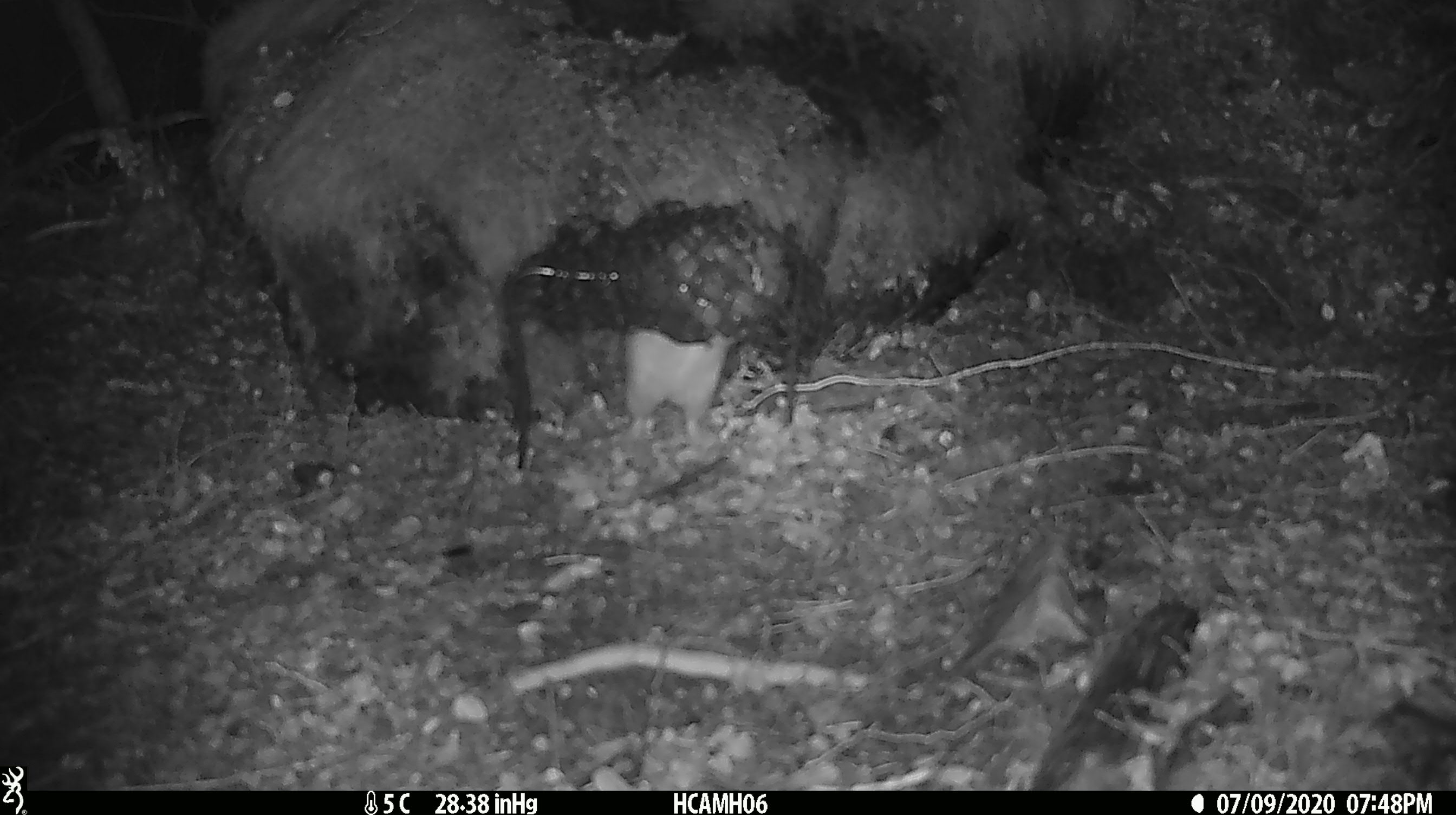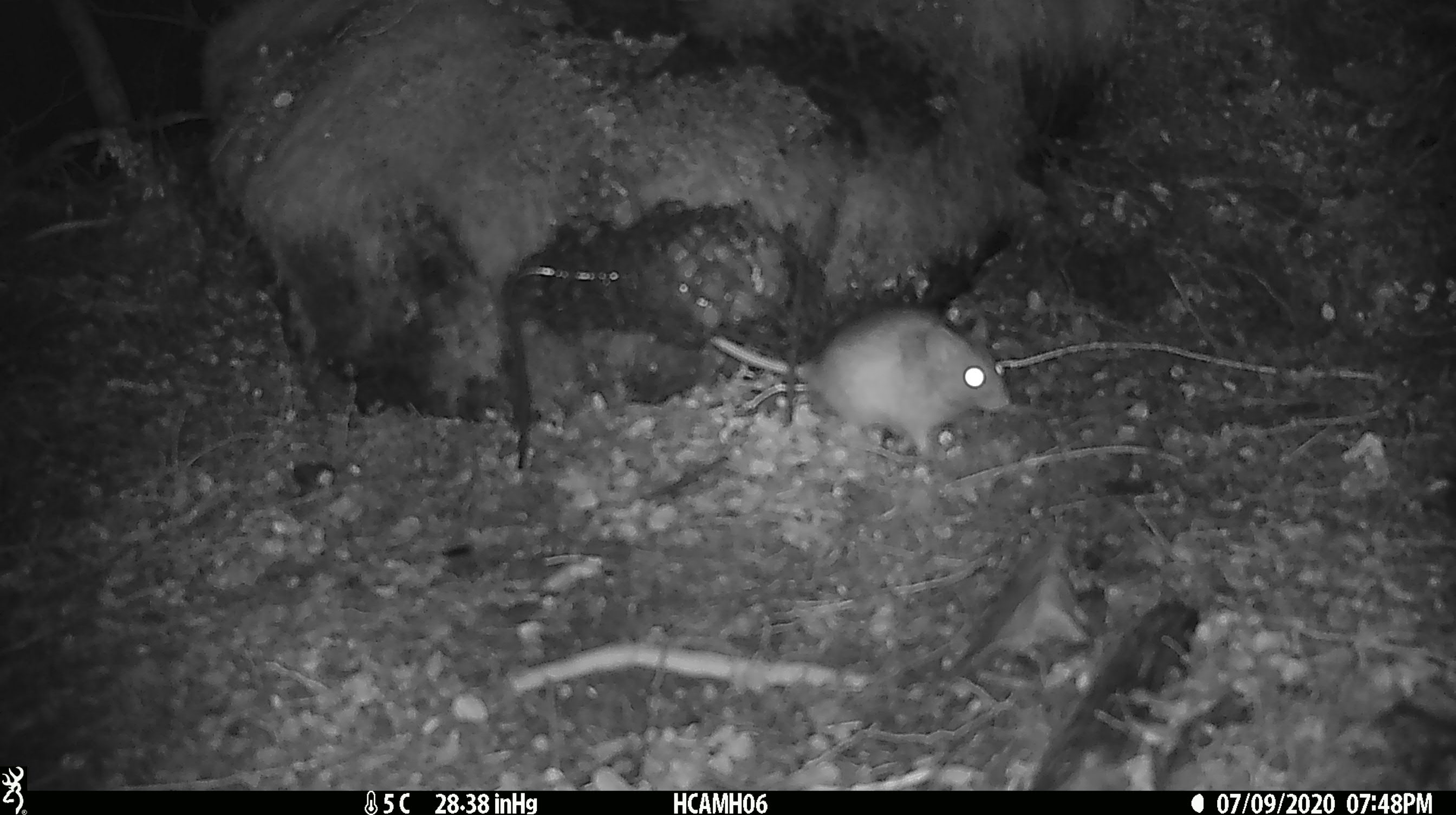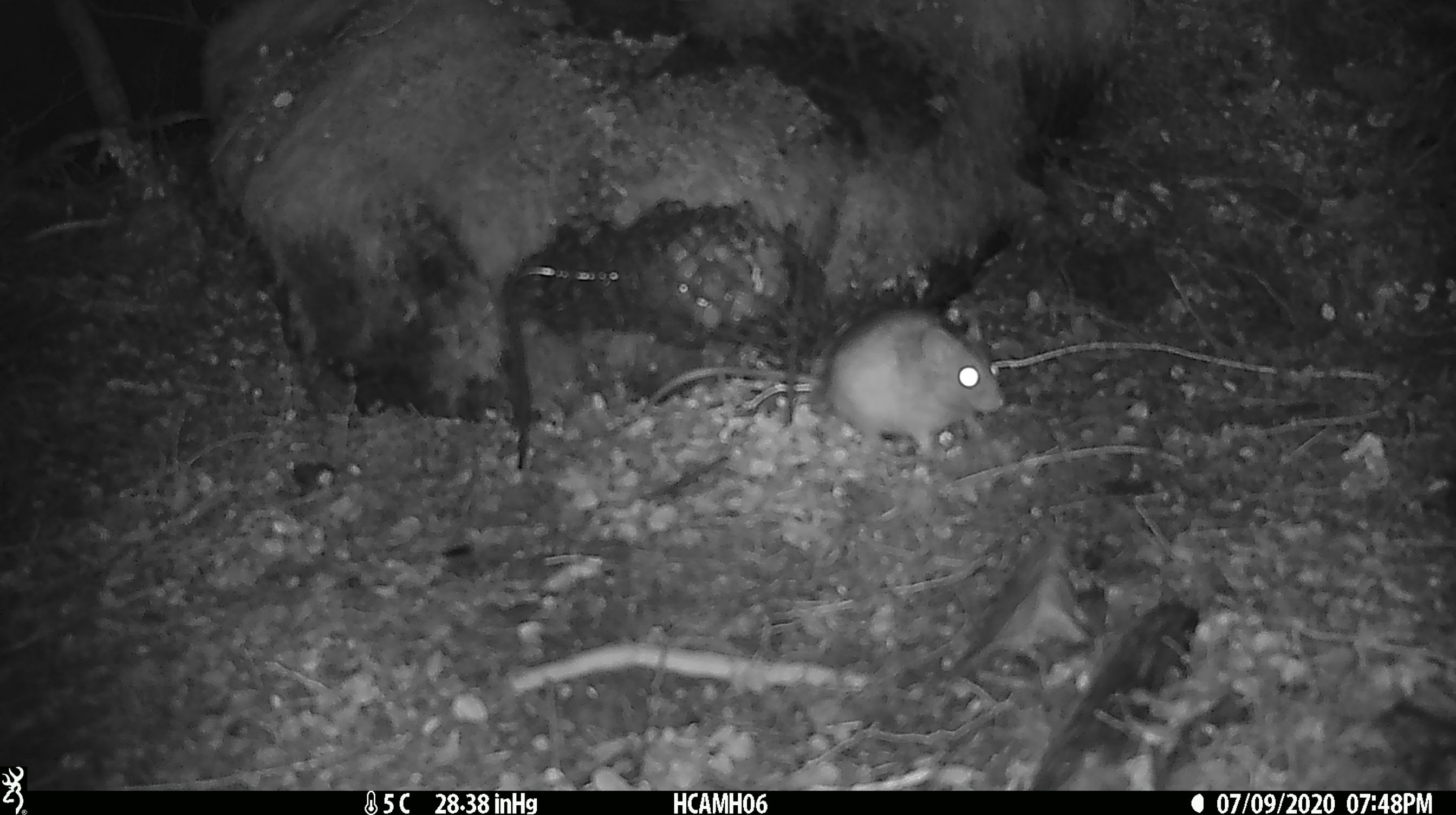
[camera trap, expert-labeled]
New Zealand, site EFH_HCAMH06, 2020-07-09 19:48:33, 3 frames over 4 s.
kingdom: Animalia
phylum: Chordata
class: Mammalia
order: Rodentia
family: Muridae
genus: Rattus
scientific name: Rattus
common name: rat